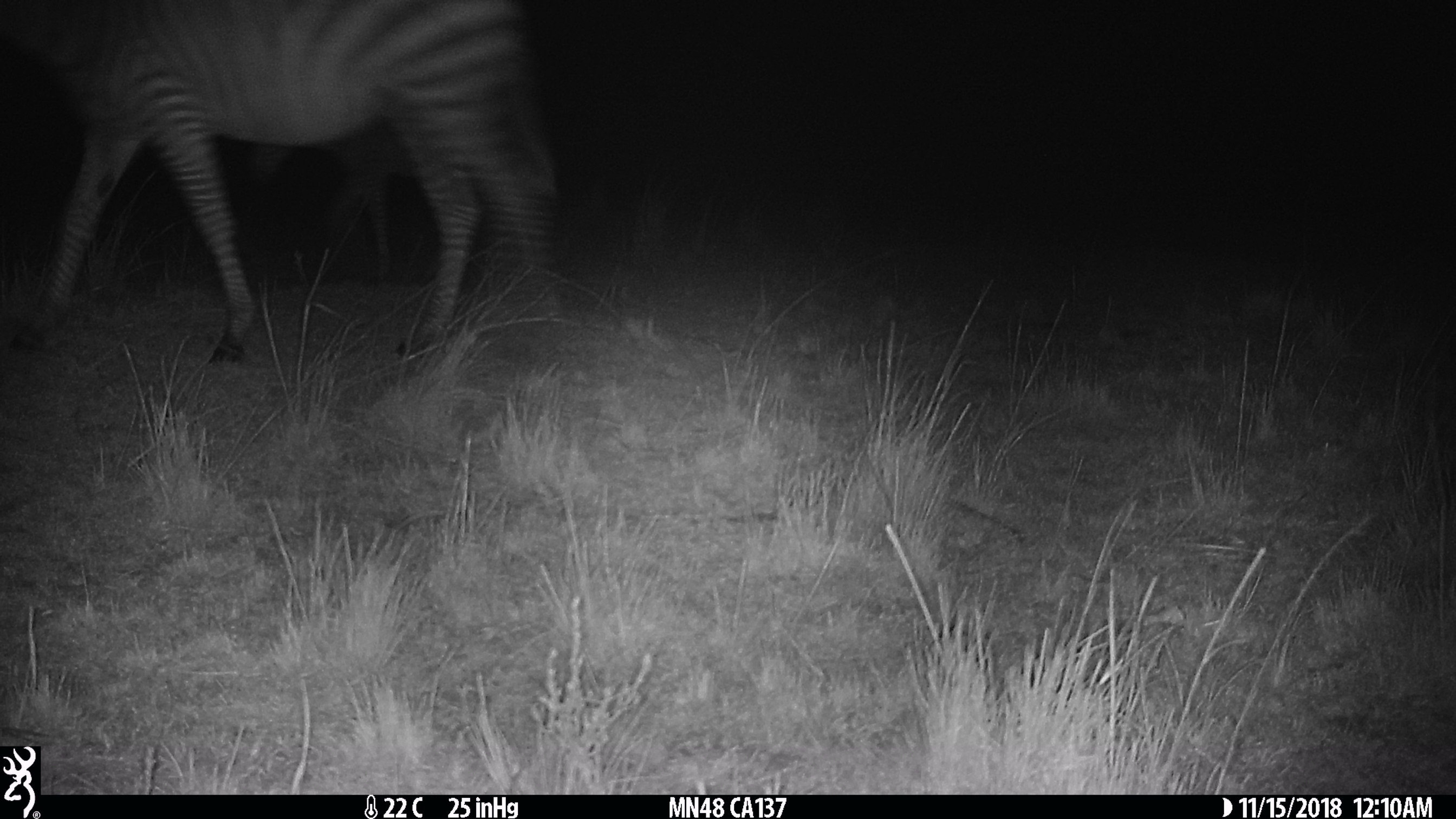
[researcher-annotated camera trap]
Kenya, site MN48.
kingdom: Animalia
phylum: Chordata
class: Mammalia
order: Perissodactyla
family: Equidae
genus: Equus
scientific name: Equus quagga burchellii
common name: burchell's zebra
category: zebra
Zebra (burchell's zebra) (Equus quagga burchellii).